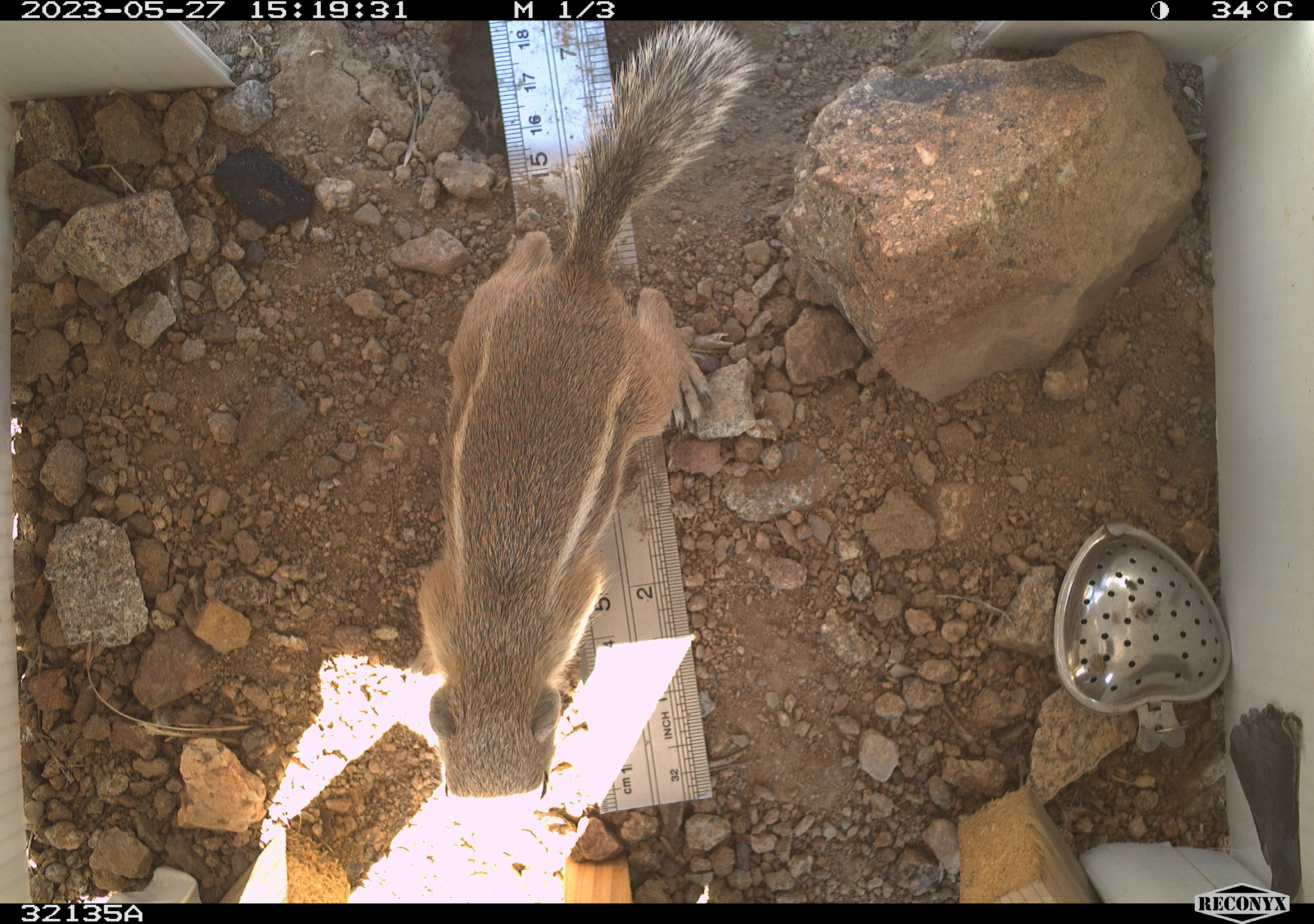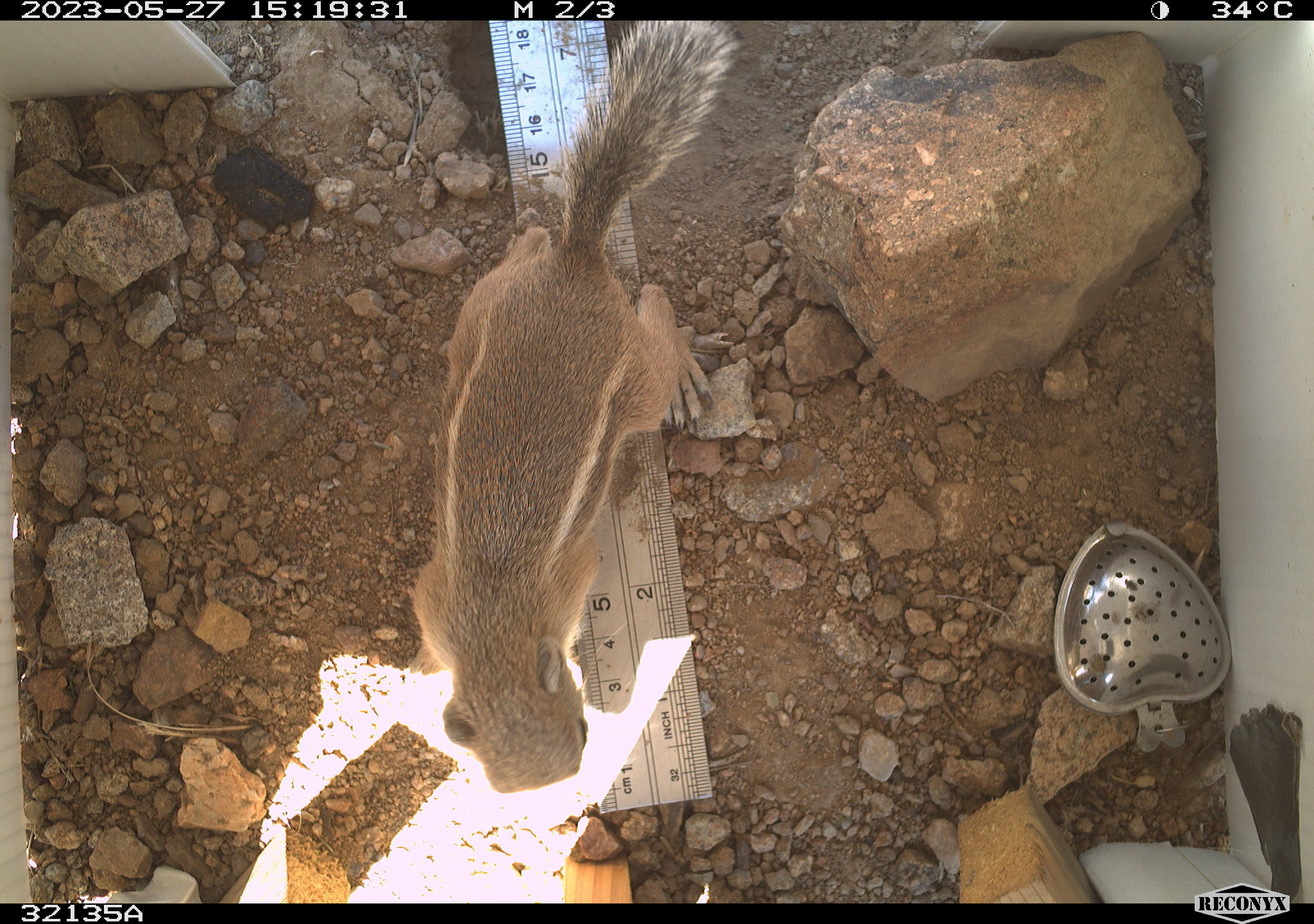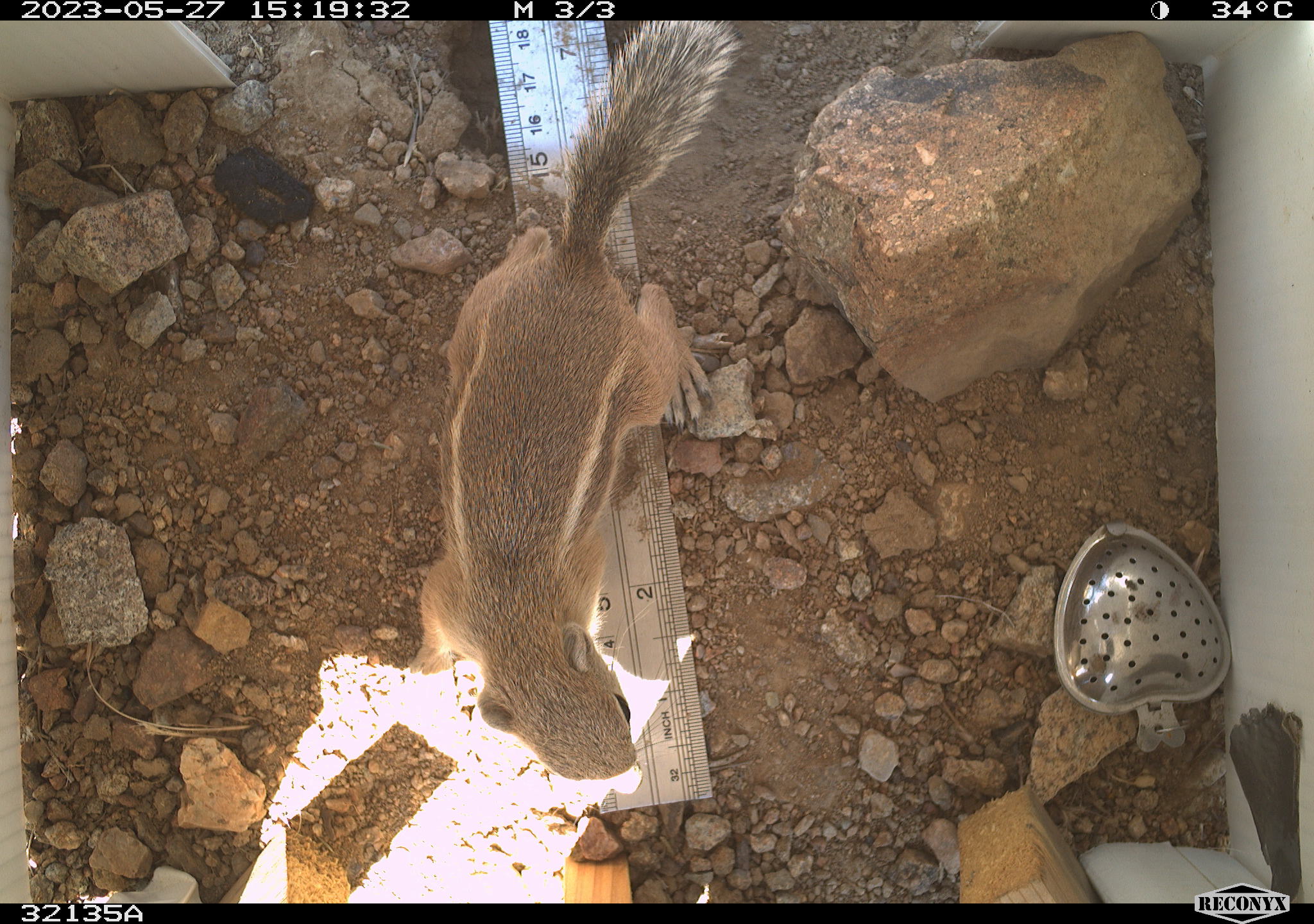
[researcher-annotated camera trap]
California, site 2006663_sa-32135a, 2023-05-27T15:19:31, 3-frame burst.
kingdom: Animalia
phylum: Chordata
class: Mammalia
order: Rodentia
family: Sciuridae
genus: Ammospermophilus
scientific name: Ammospermophilus leucurus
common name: white-tailed antelope squirrel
White-tailed antelope squirrel (Ammospermophilus leucurus).